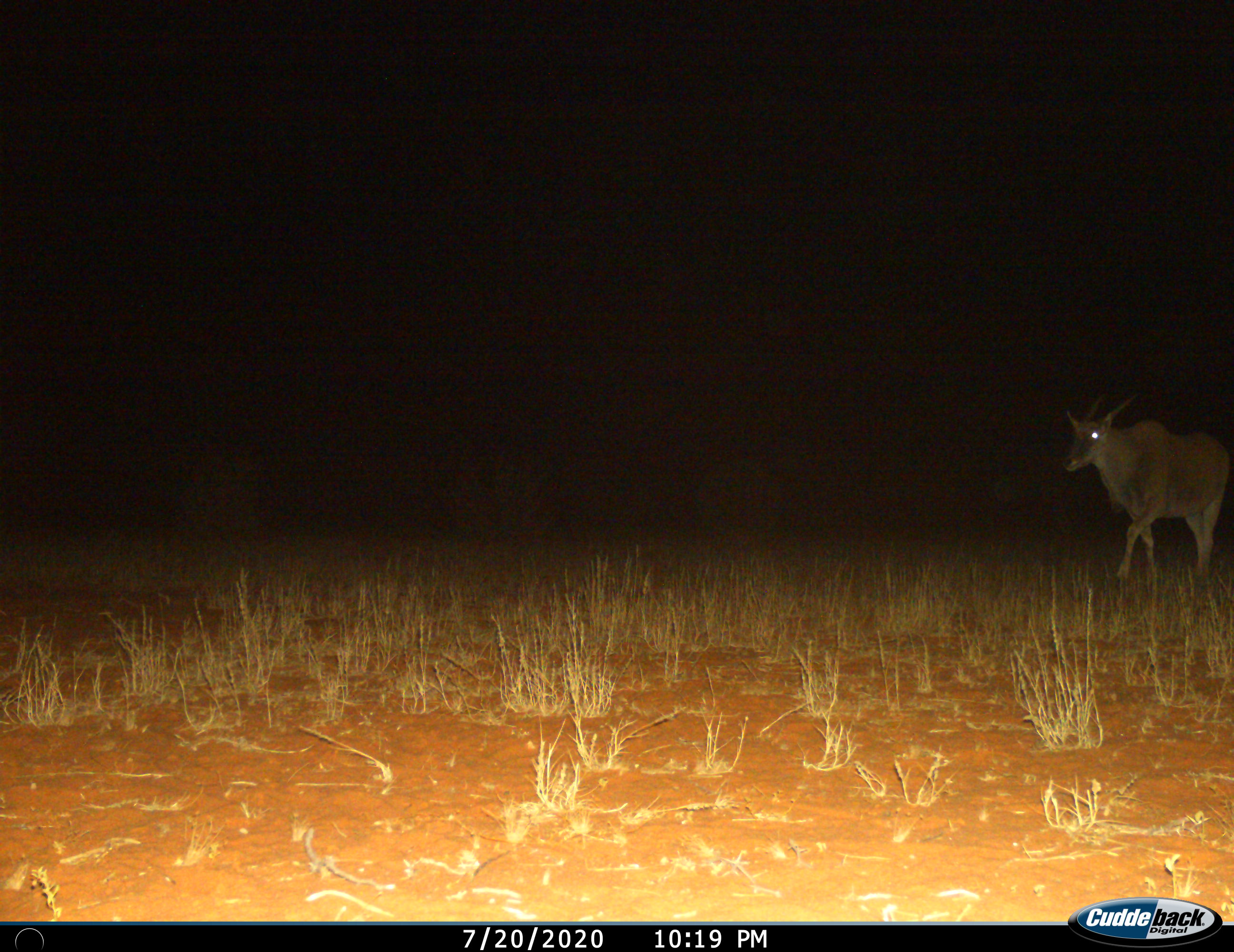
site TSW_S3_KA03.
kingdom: Animalia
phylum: Chordata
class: Mammalia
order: Artiodactyla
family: Bovidae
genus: Tragelaphus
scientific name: Tragelaphus oryx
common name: eland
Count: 1.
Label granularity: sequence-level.